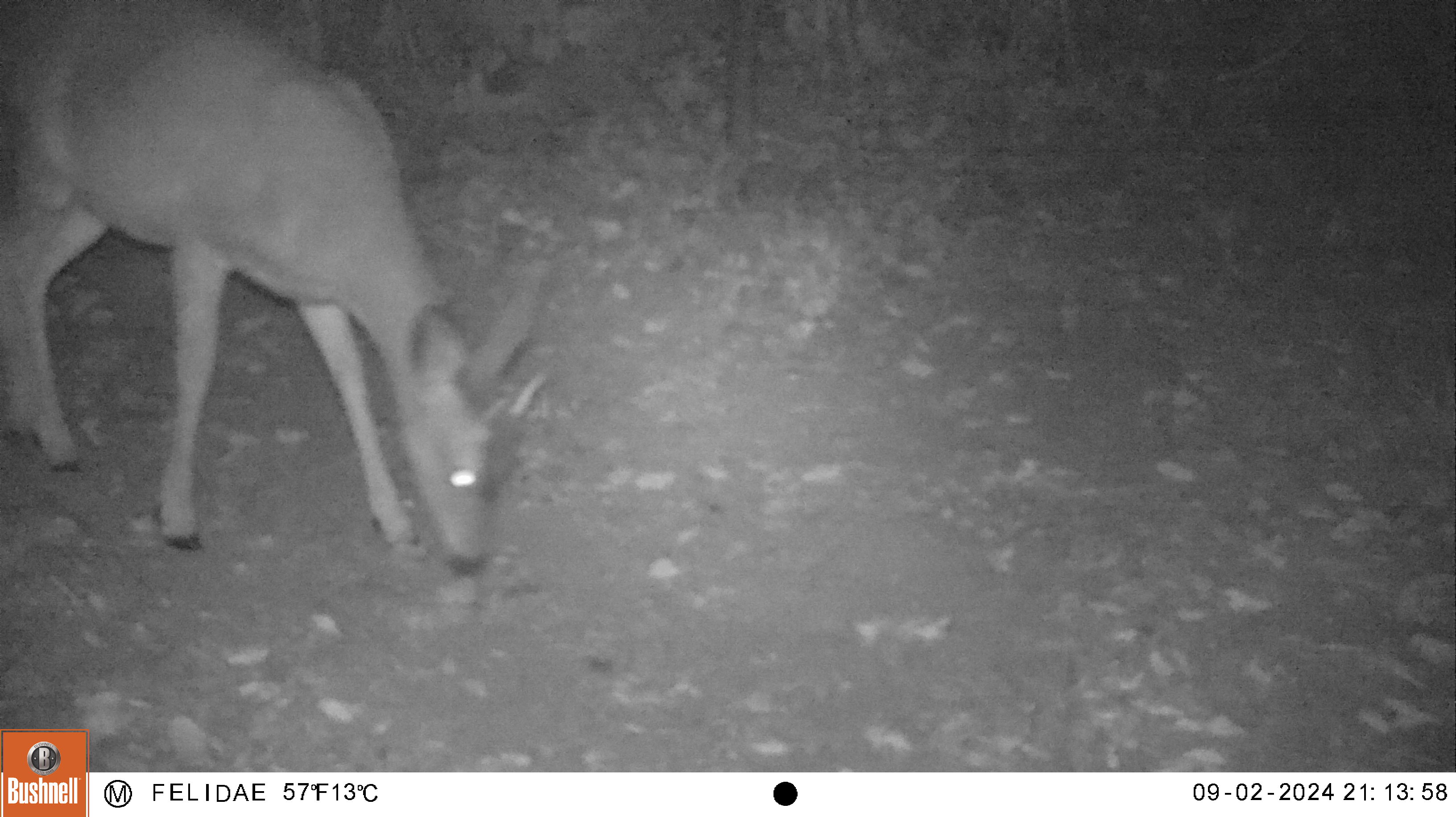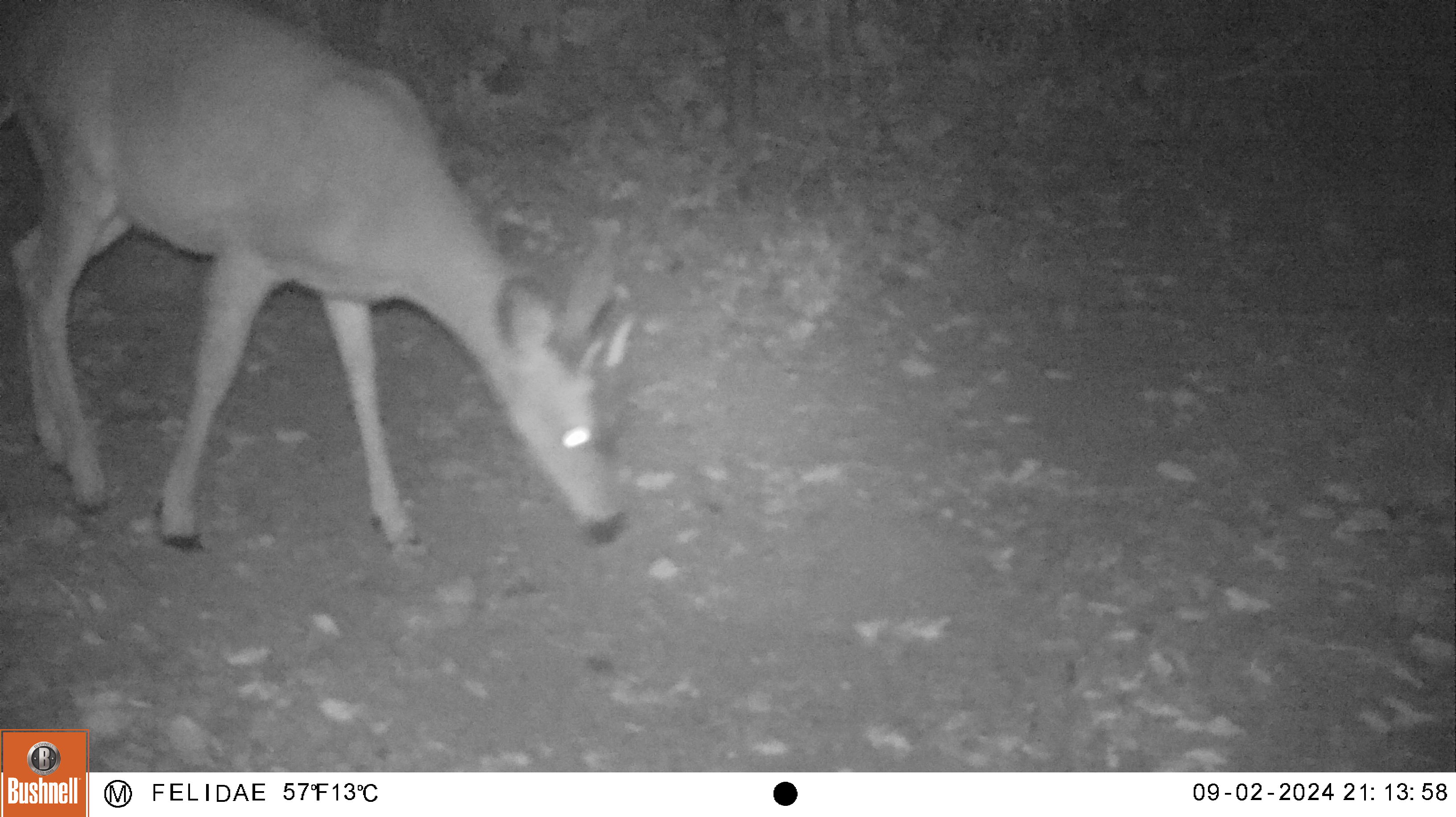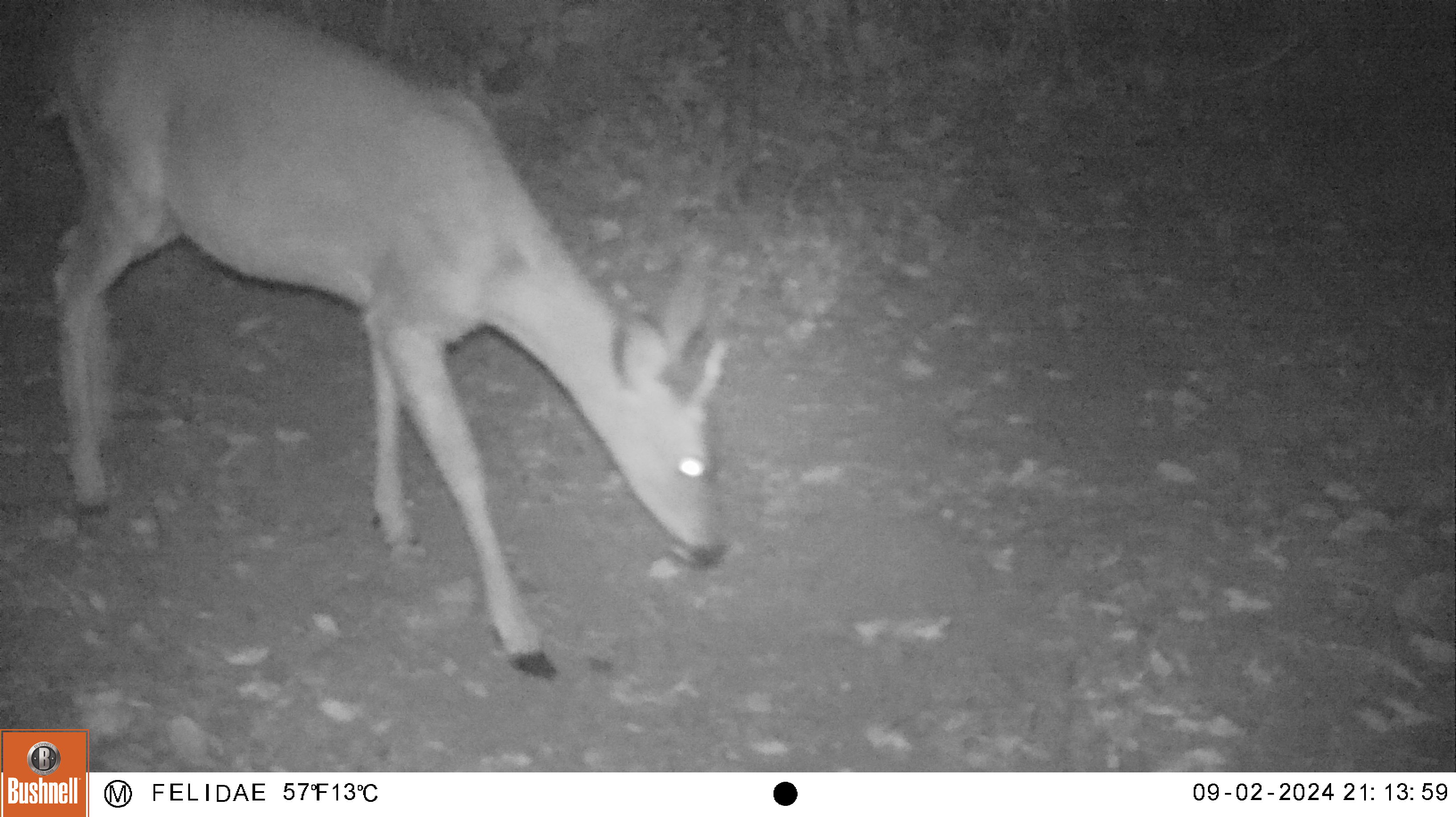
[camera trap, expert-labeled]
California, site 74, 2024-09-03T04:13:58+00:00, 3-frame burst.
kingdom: Animalia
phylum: Chordata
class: Mammalia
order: Artiodactyla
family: Cervidae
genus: Odocoileus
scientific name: Odocoileus hemionus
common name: mule deer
Mule deer (Odocoileus hemionus).